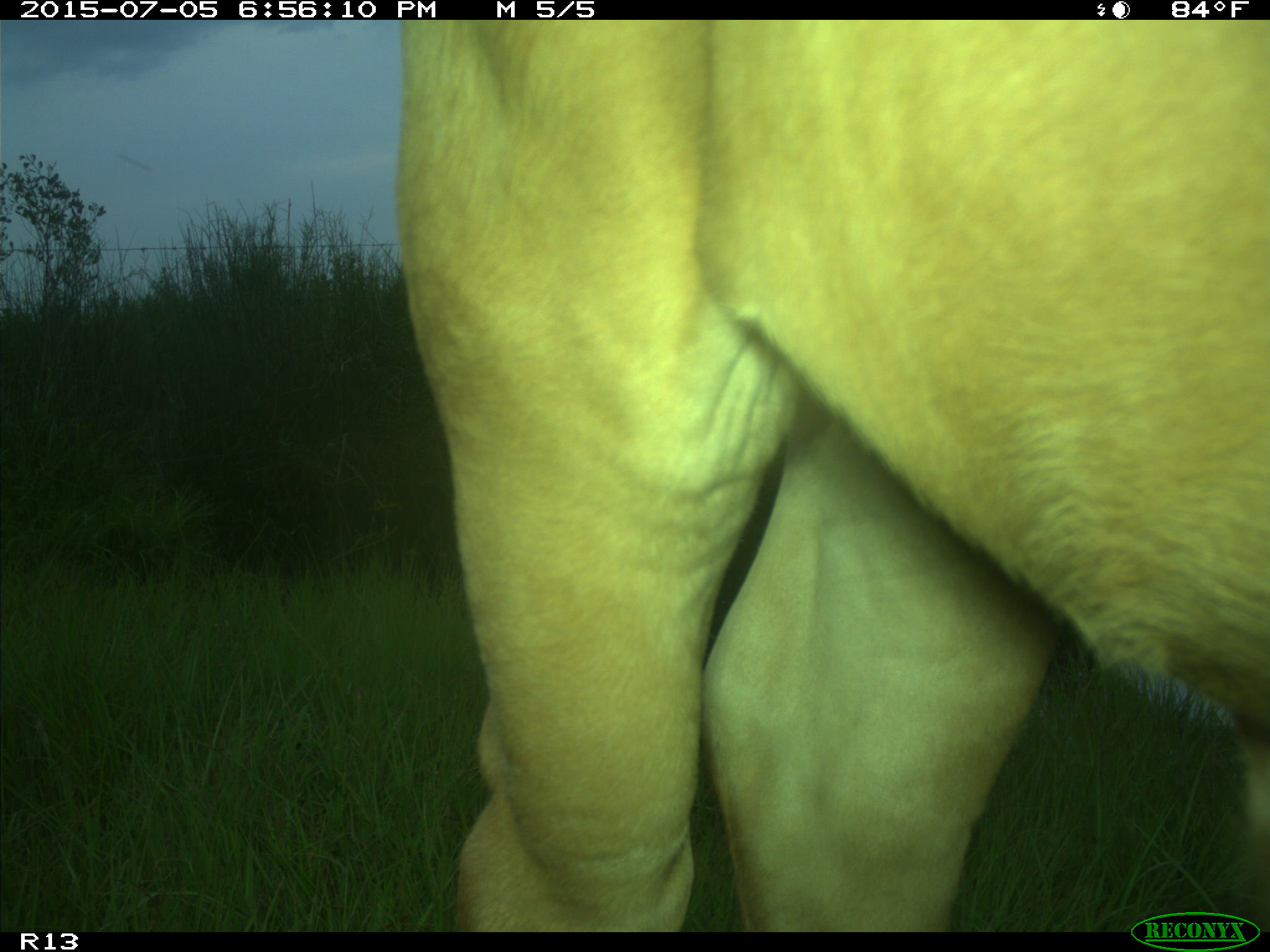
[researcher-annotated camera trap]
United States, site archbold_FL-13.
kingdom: Animalia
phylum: Chordata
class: Mammalia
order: Artiodactyla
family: Bovidae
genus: Bos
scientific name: Bos taurus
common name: domestic cow